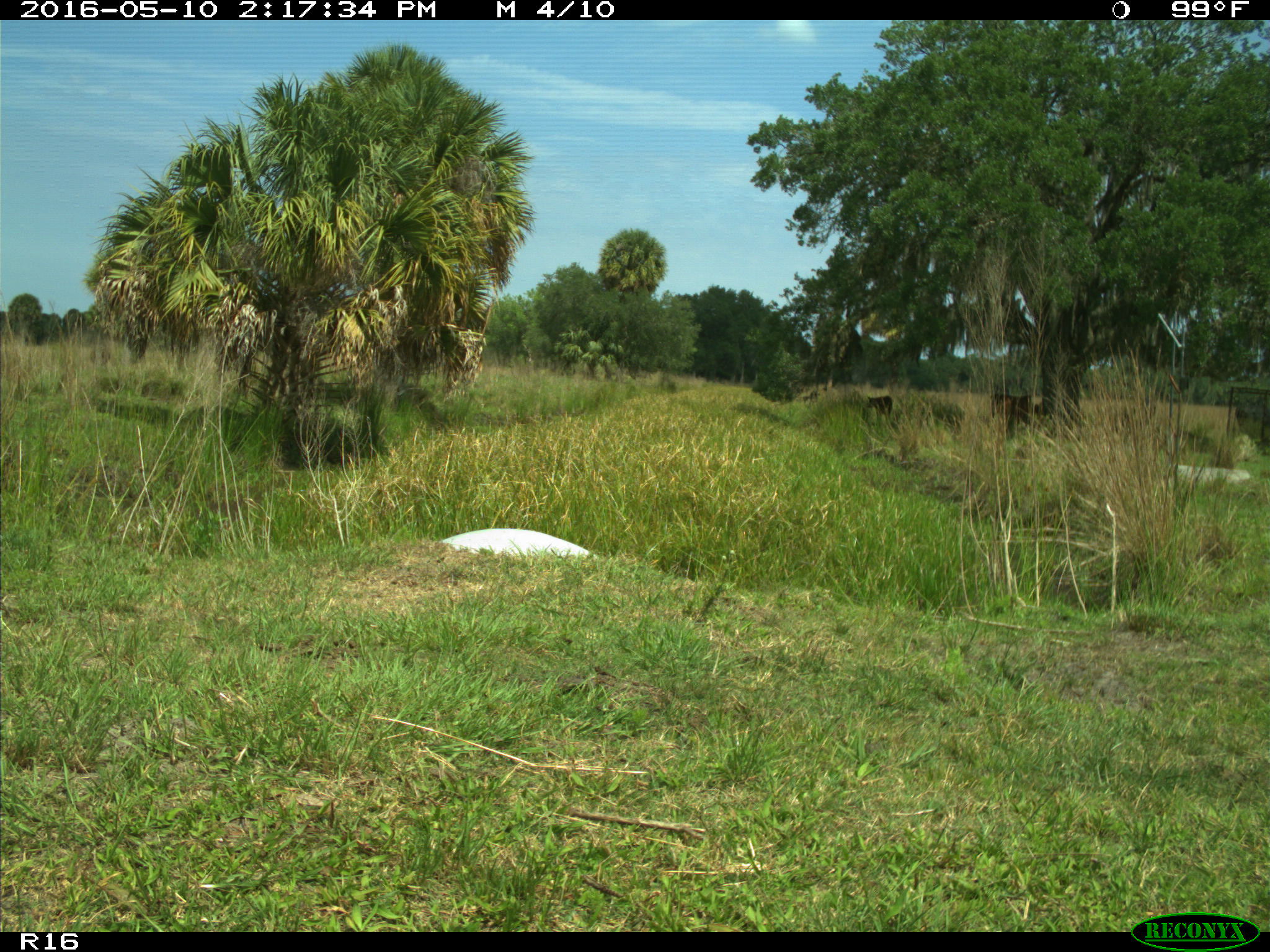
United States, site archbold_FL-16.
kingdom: Animalia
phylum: Chordata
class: Mammalia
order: Artiodactyla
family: Bovidae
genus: Bos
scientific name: Bos taurus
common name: domestic cow